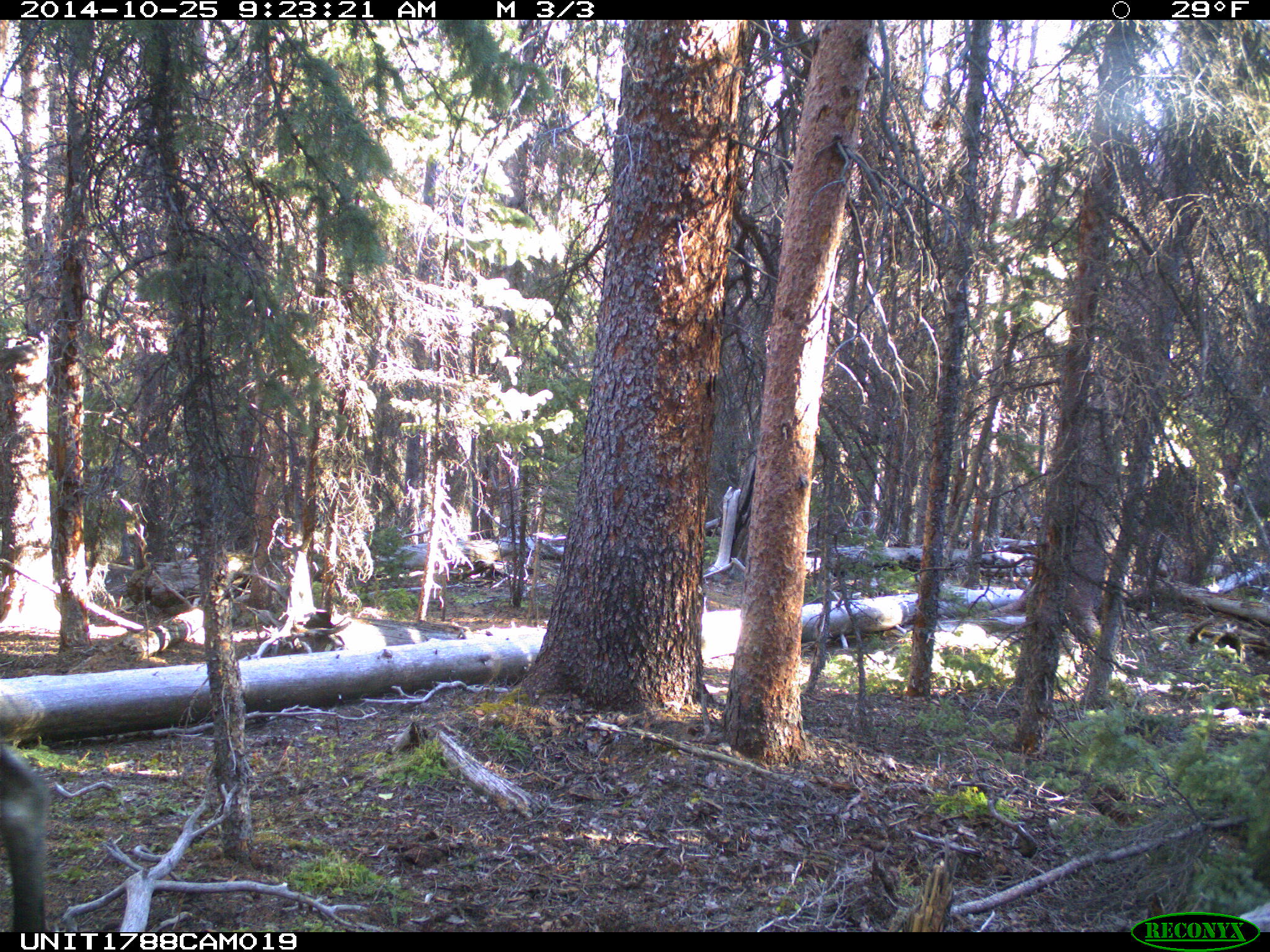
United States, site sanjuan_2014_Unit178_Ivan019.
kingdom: Animalia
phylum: Chordata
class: Mammalia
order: Artiodactyla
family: Cervidae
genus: Alces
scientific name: Alces alces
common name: moose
Alces alces (moose).